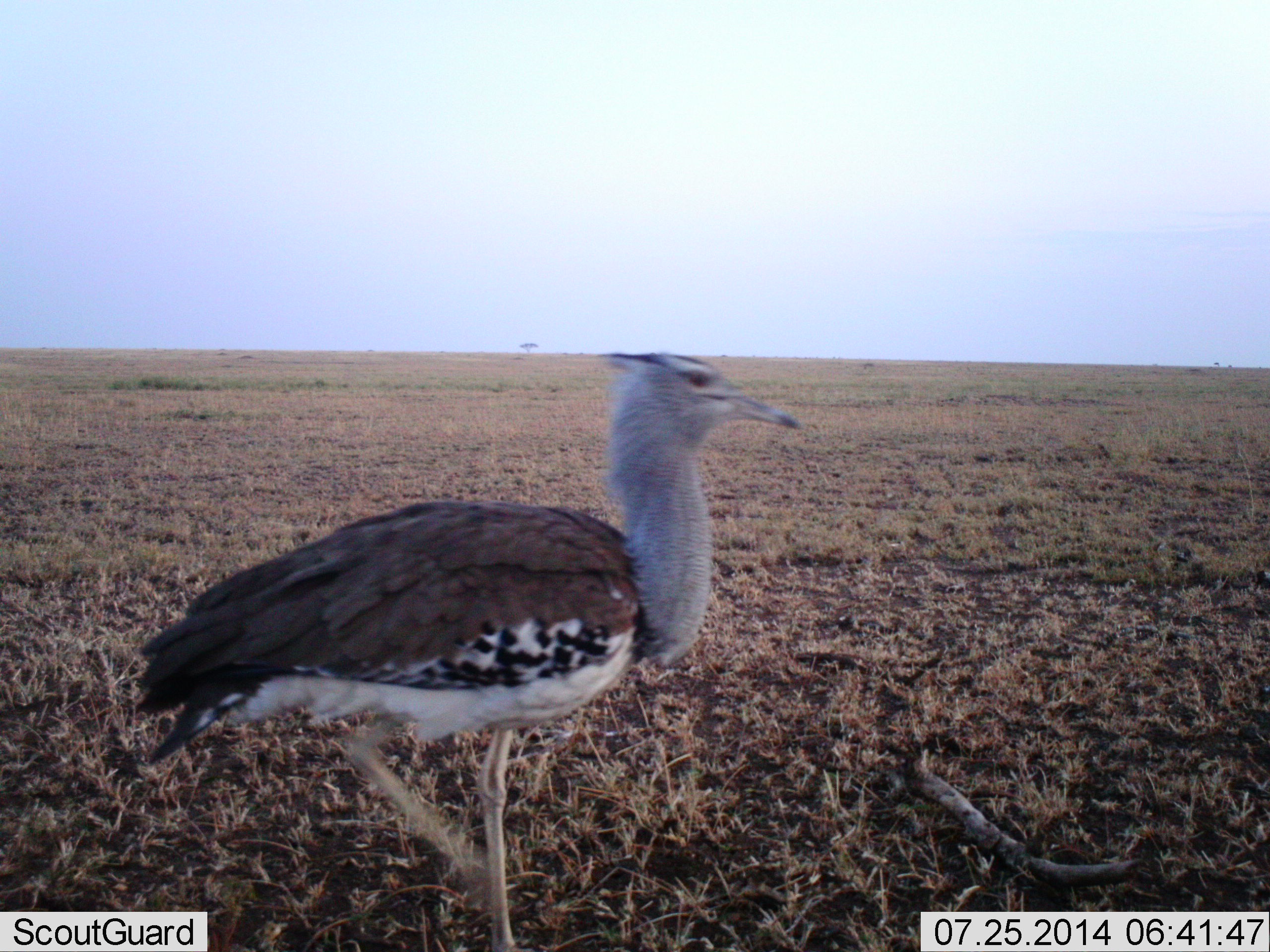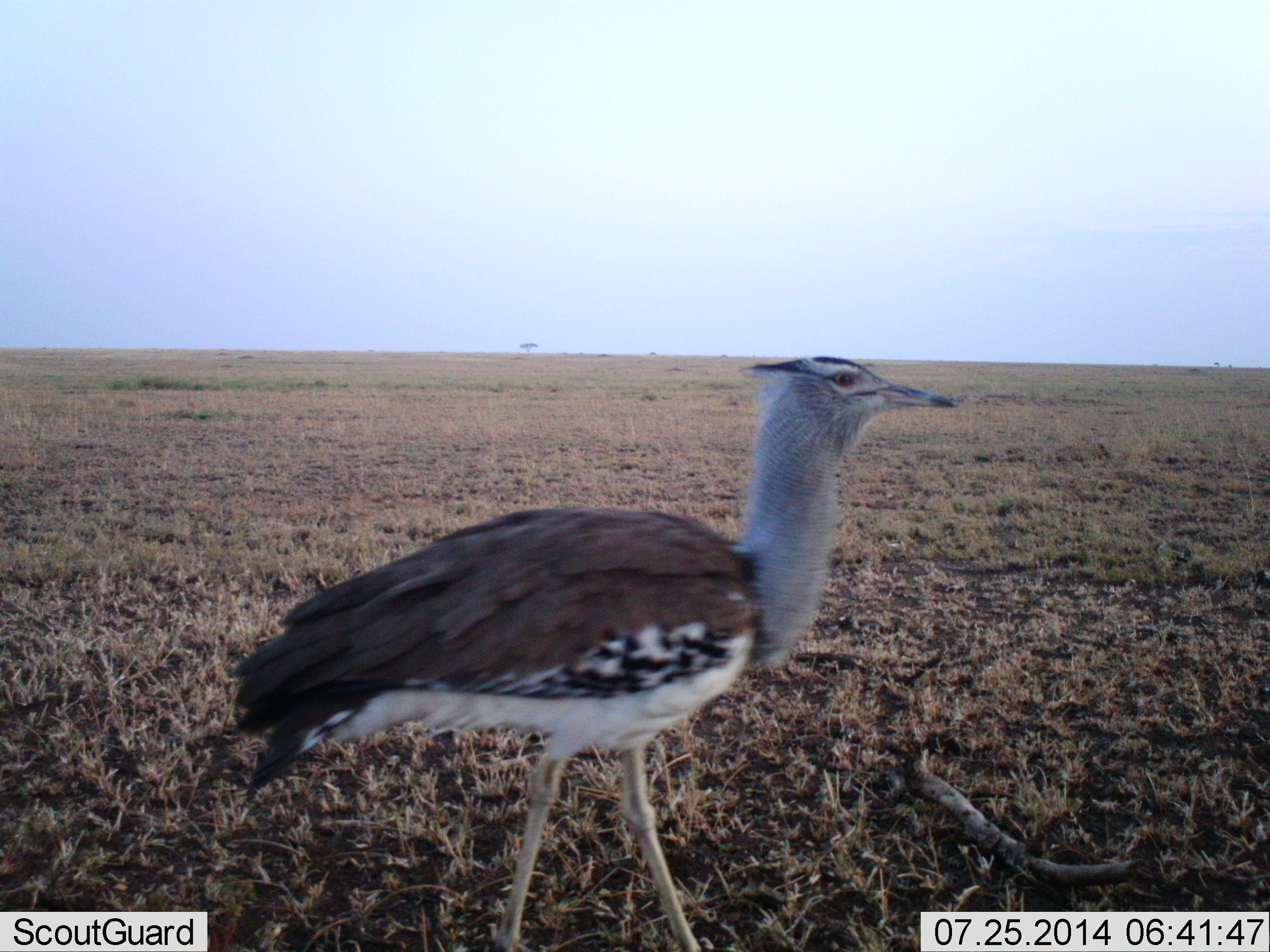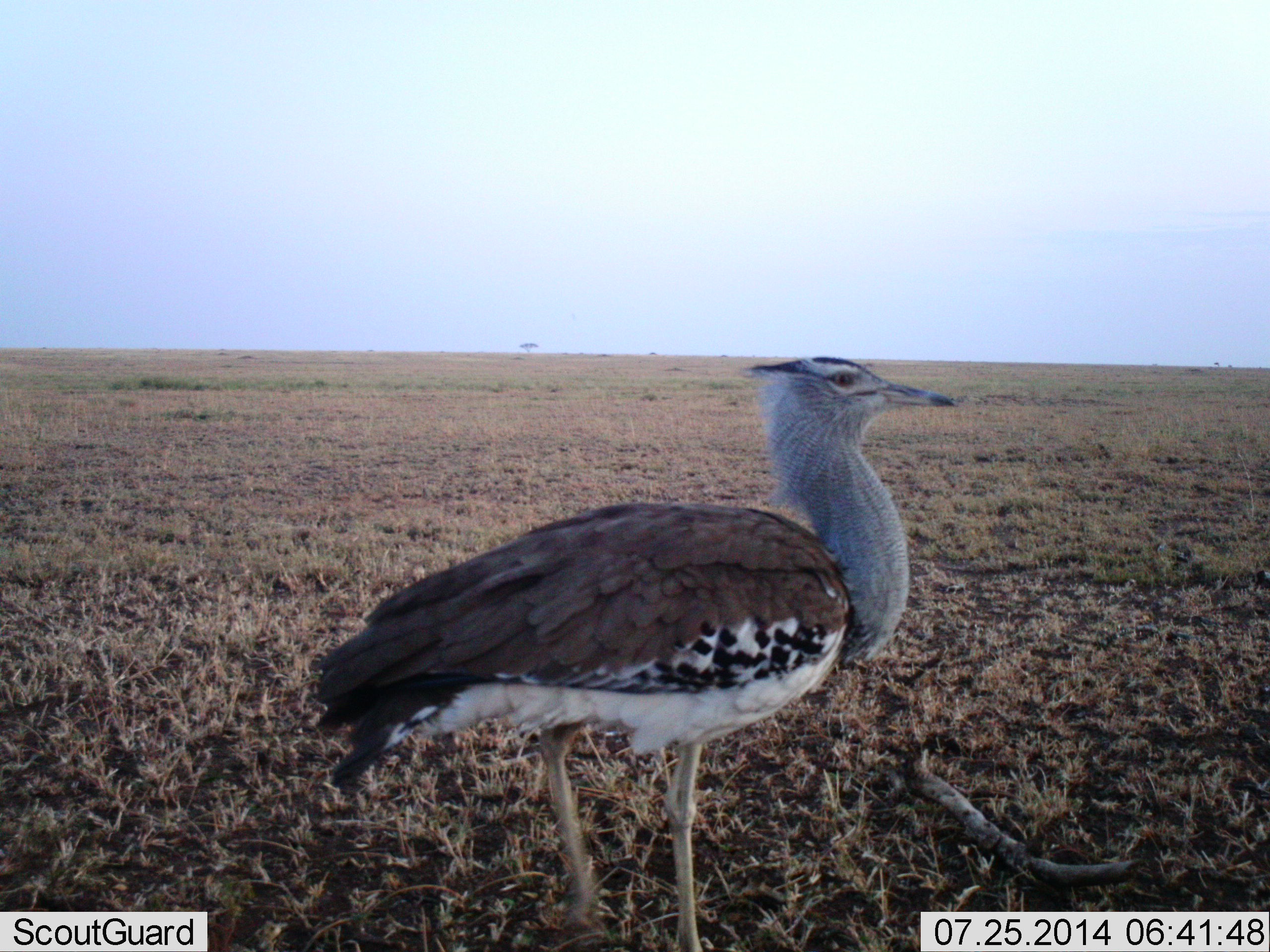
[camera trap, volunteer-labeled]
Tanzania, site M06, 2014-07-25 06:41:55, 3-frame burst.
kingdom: Animalia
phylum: Chordata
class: Aves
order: Otidiformes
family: Otididae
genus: Ardeotis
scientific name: Ardeotis kori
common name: kori bustard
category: koribustard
Koribustard (kori bustard) (Ardeotis kori), count 1. Behavior (volunteer vote fractions): standing 10%, resting 0%, moving 100%, interacting 0%. Young present (vote fraction): 0%. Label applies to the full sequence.